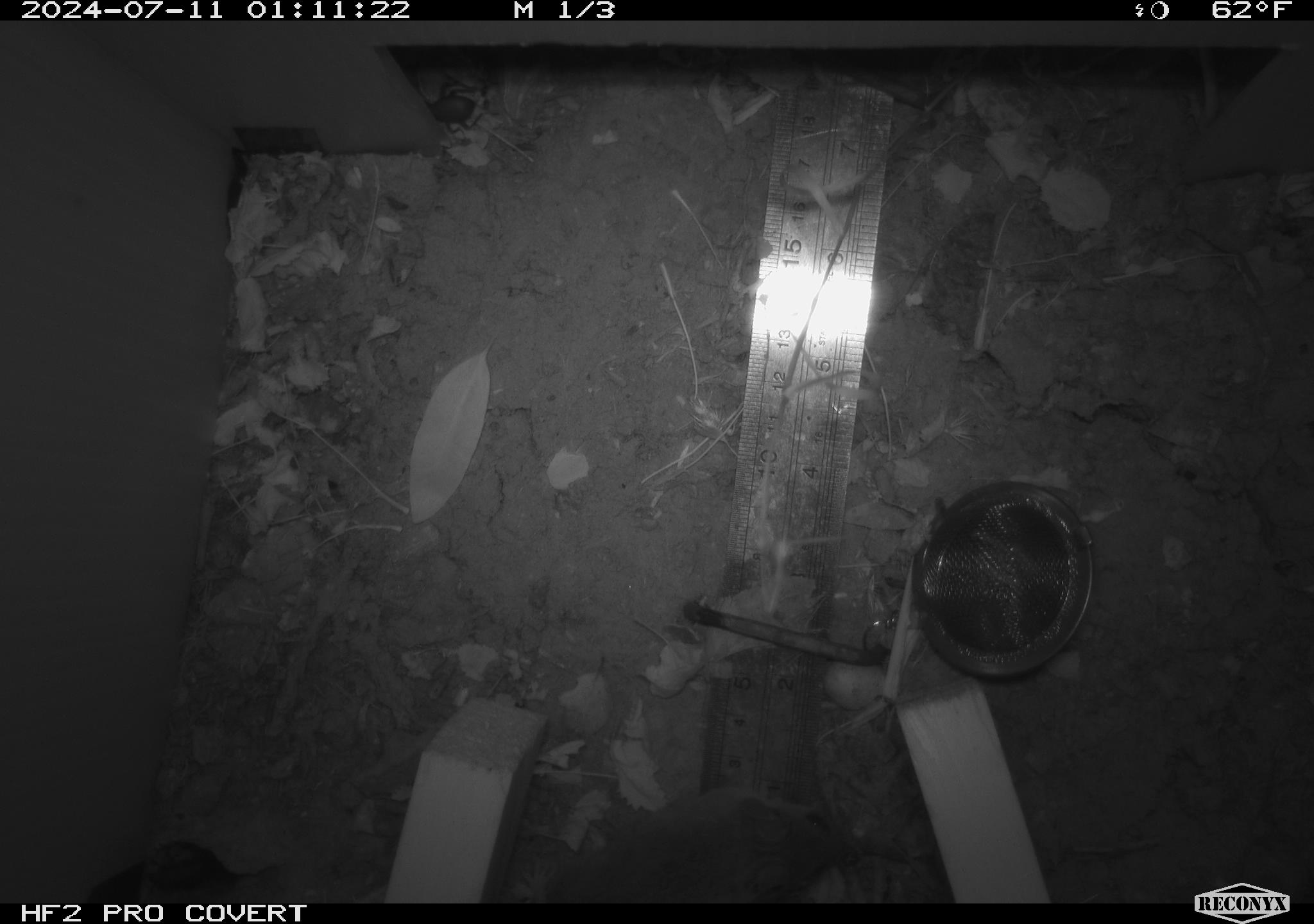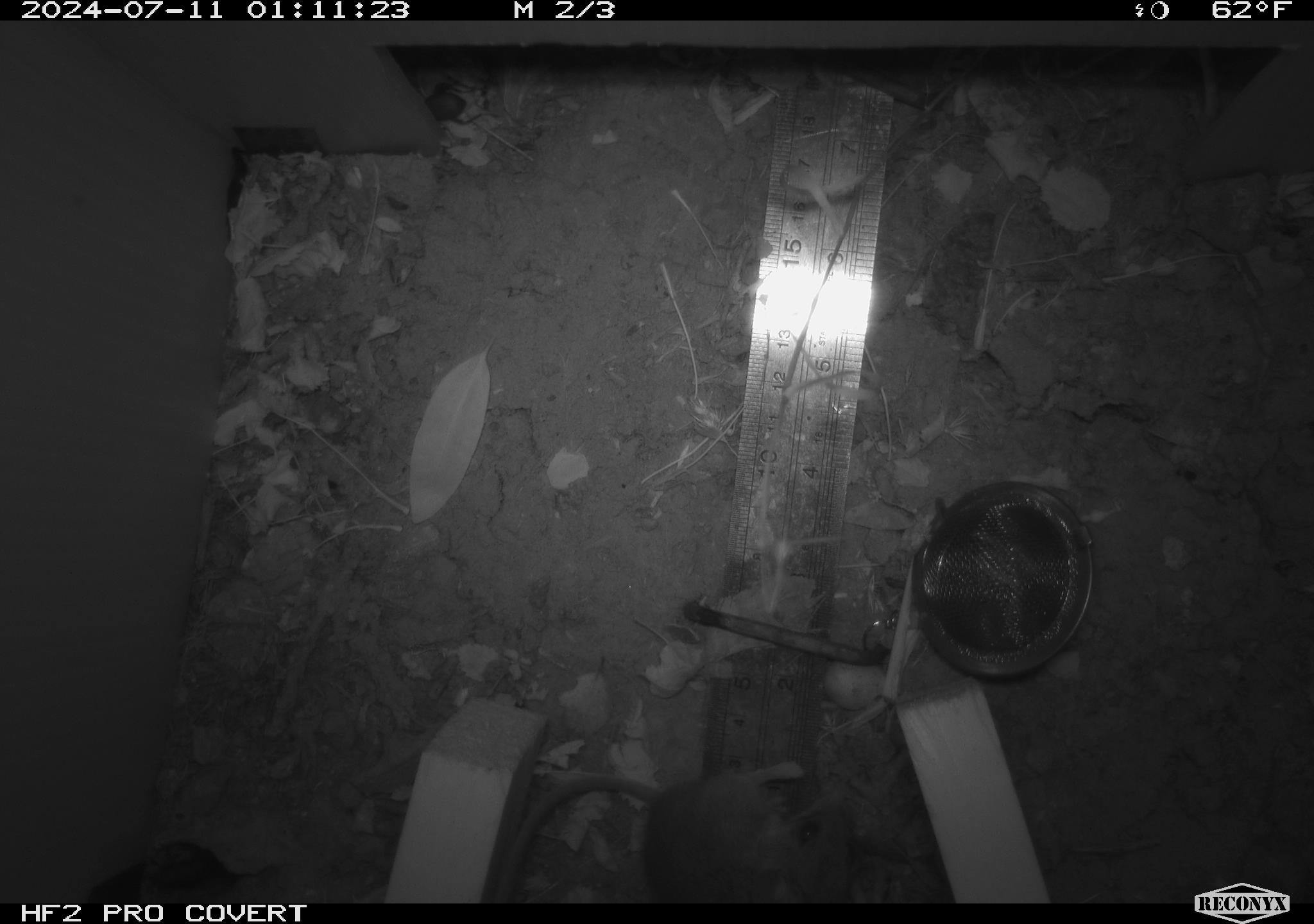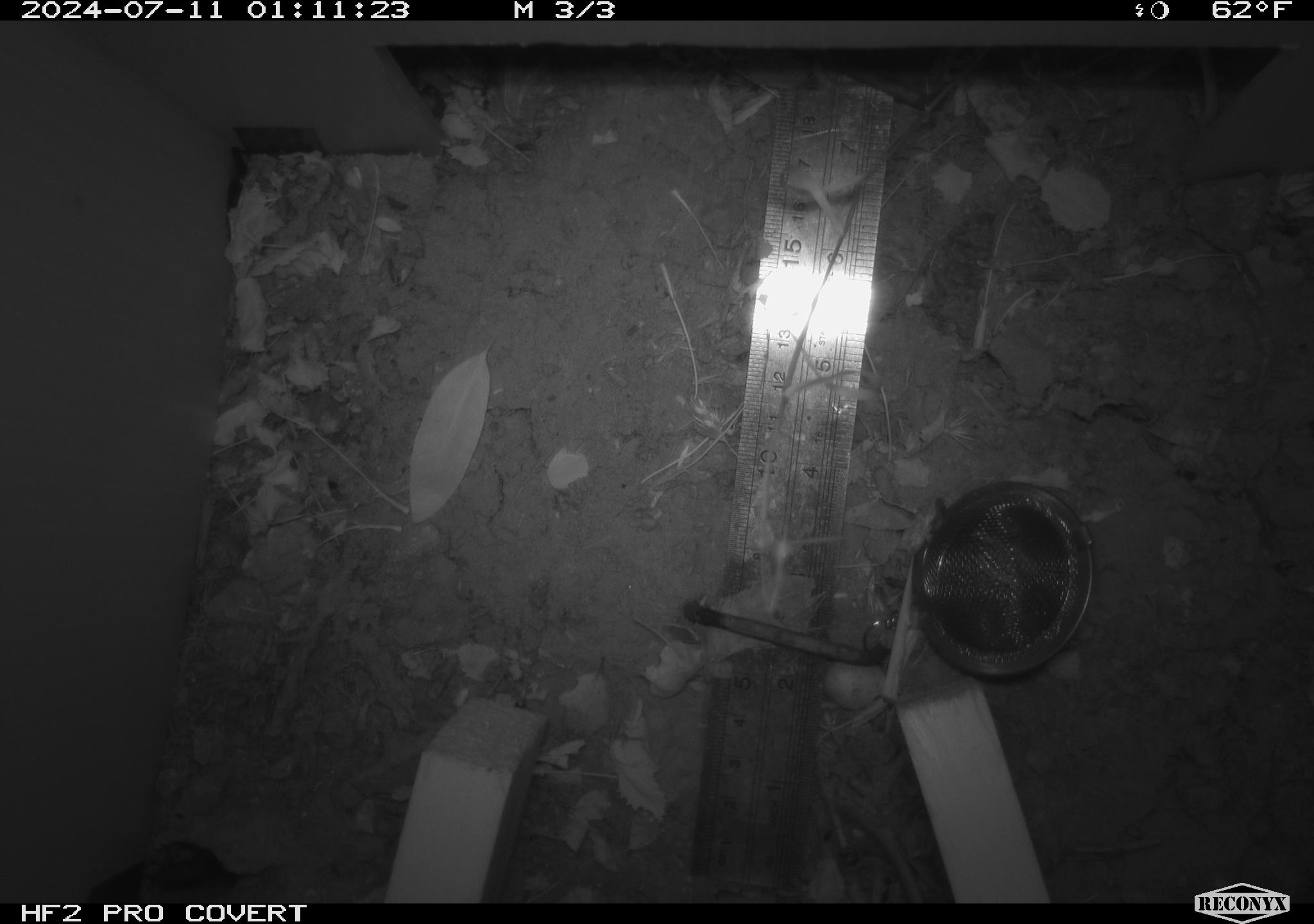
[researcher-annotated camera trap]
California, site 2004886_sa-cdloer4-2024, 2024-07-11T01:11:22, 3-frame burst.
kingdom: Animalia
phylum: Chordata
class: Mammalia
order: Rodentia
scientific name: Rodentia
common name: rodent